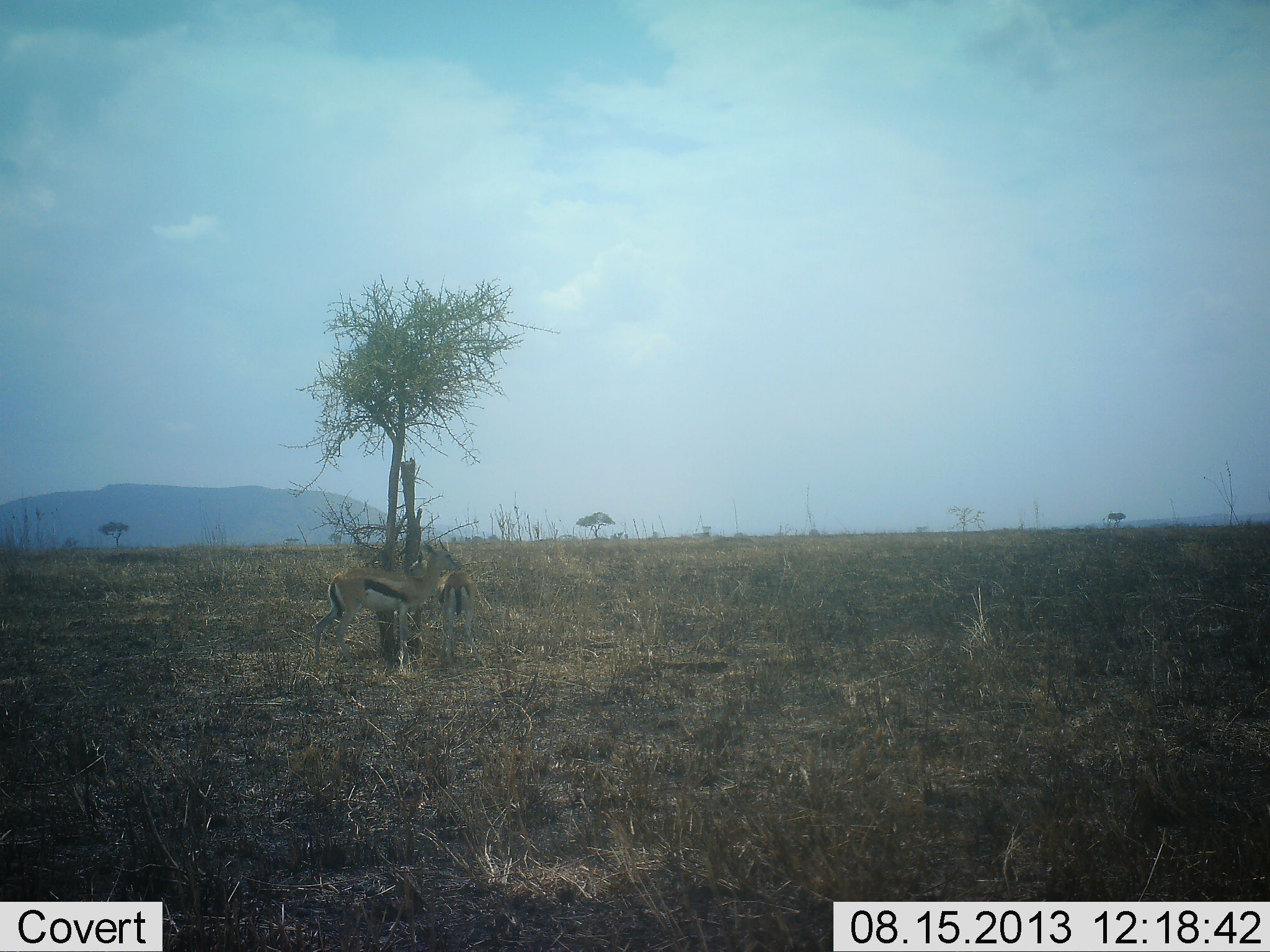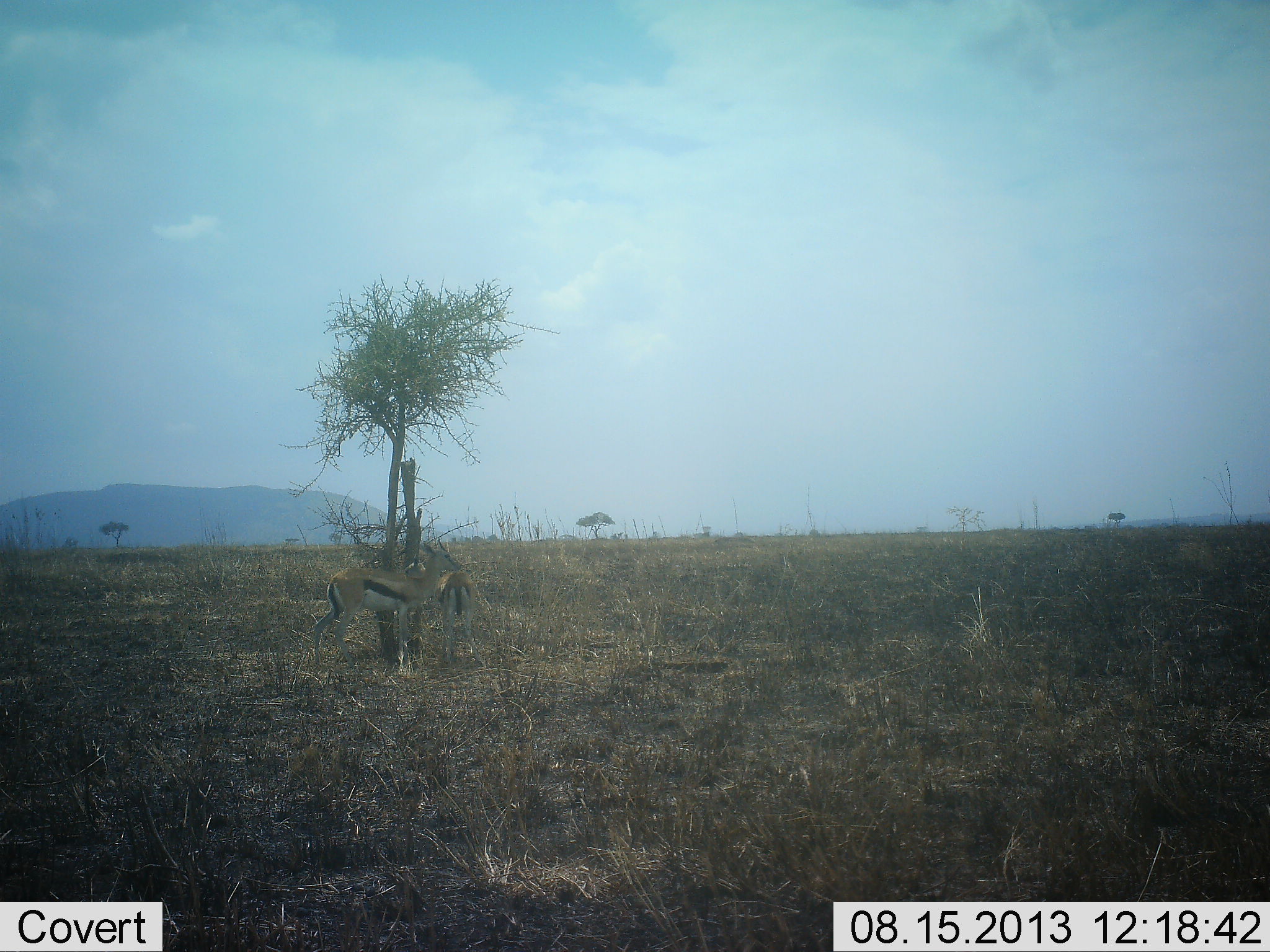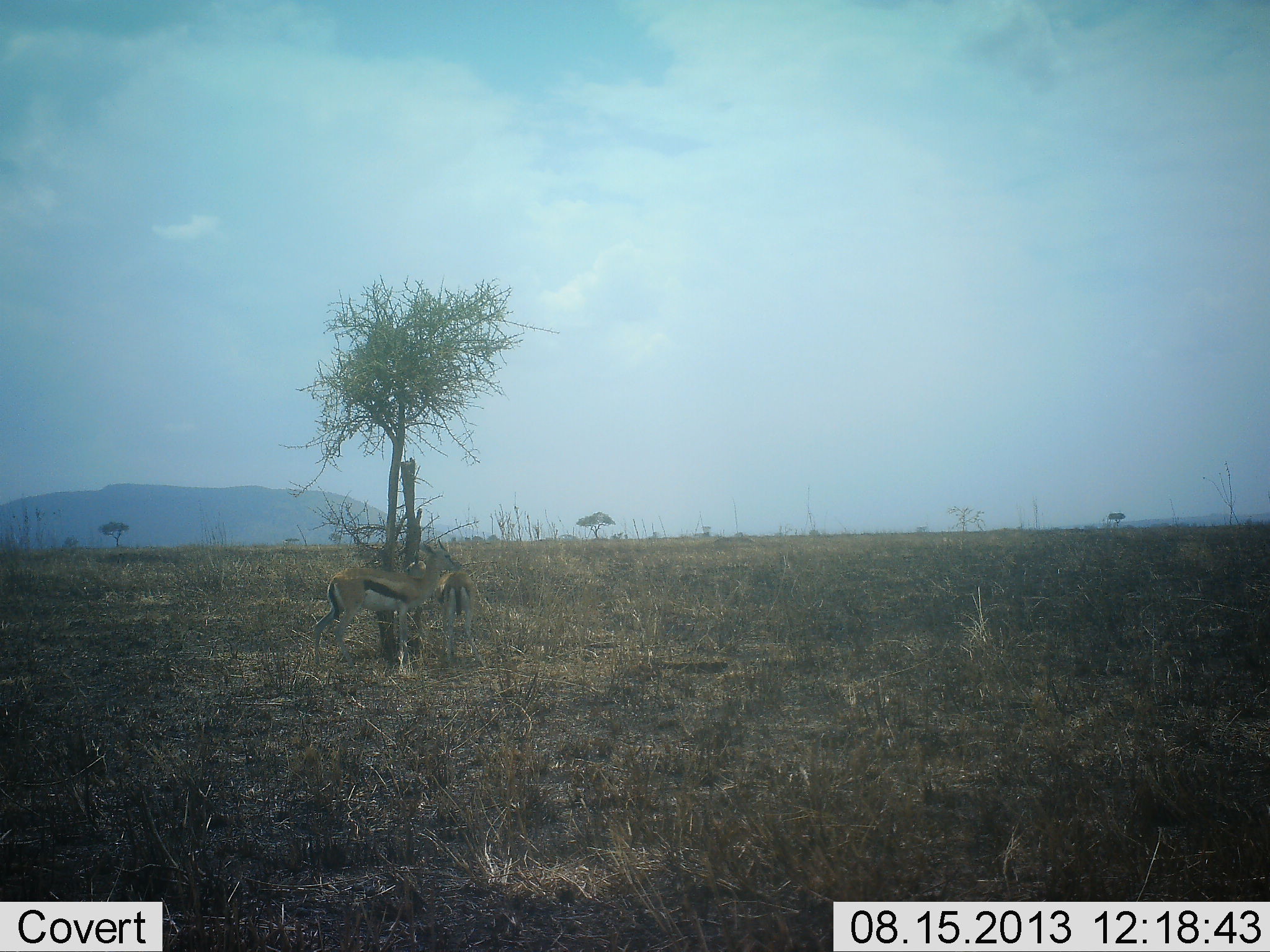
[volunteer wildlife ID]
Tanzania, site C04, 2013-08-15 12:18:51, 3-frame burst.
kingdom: Animalia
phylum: Chordata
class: Mammalia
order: Artiodactyla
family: Bovidae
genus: Eudorcas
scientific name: Eudorcas thomsonii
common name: thomson's gazelle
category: gazellethomsons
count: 2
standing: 86%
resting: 0%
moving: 0%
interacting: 14%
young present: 0%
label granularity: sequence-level